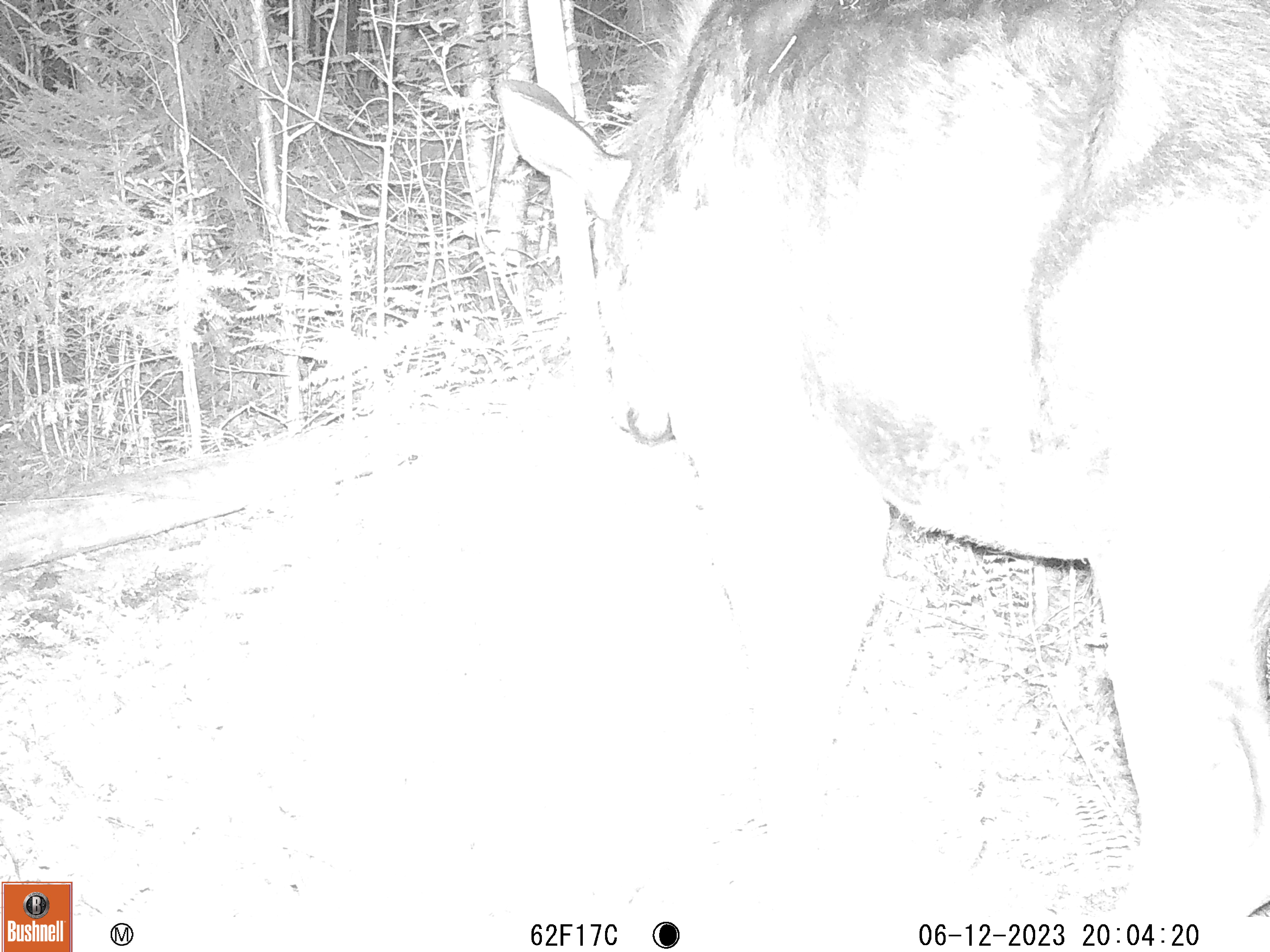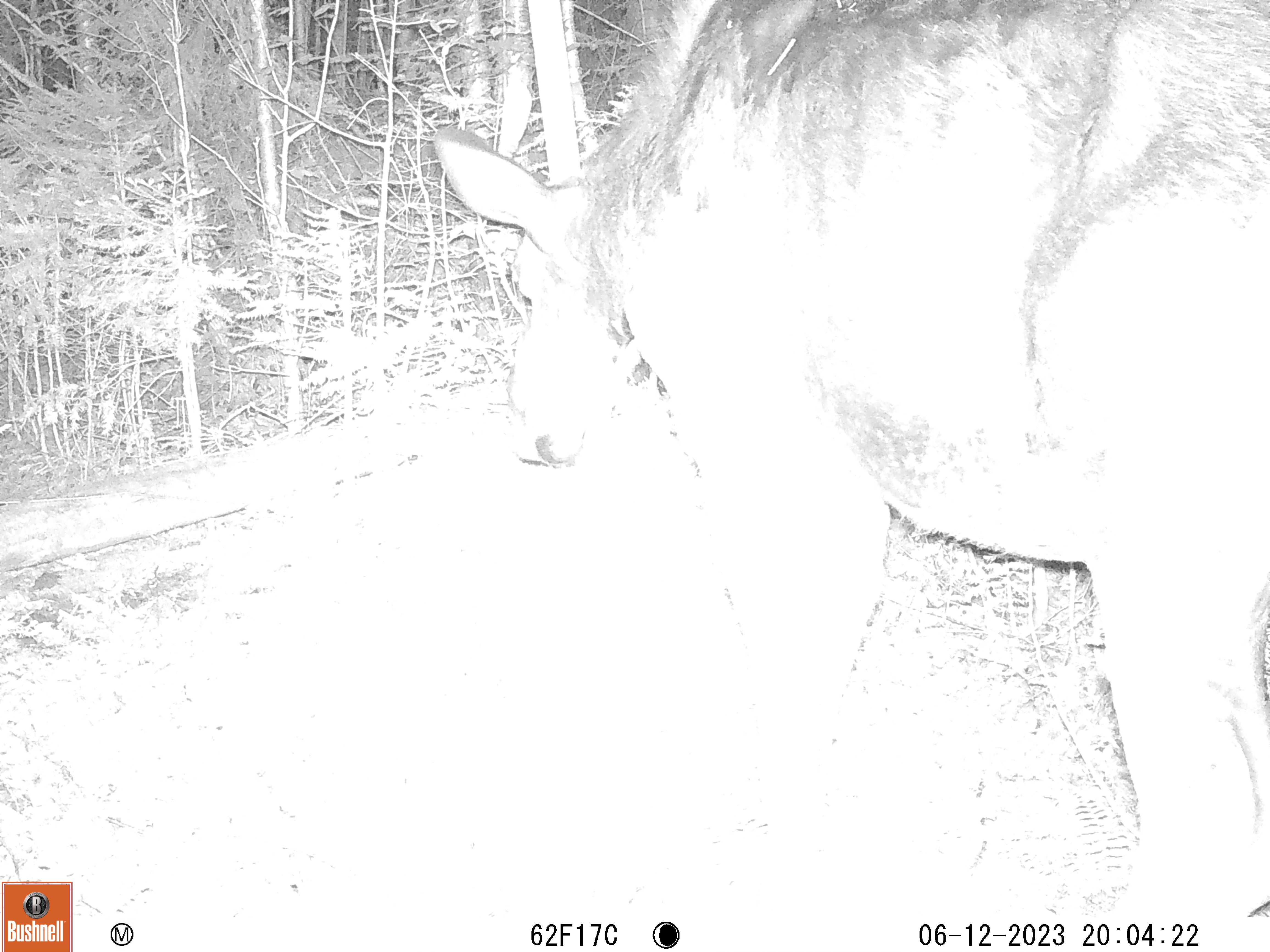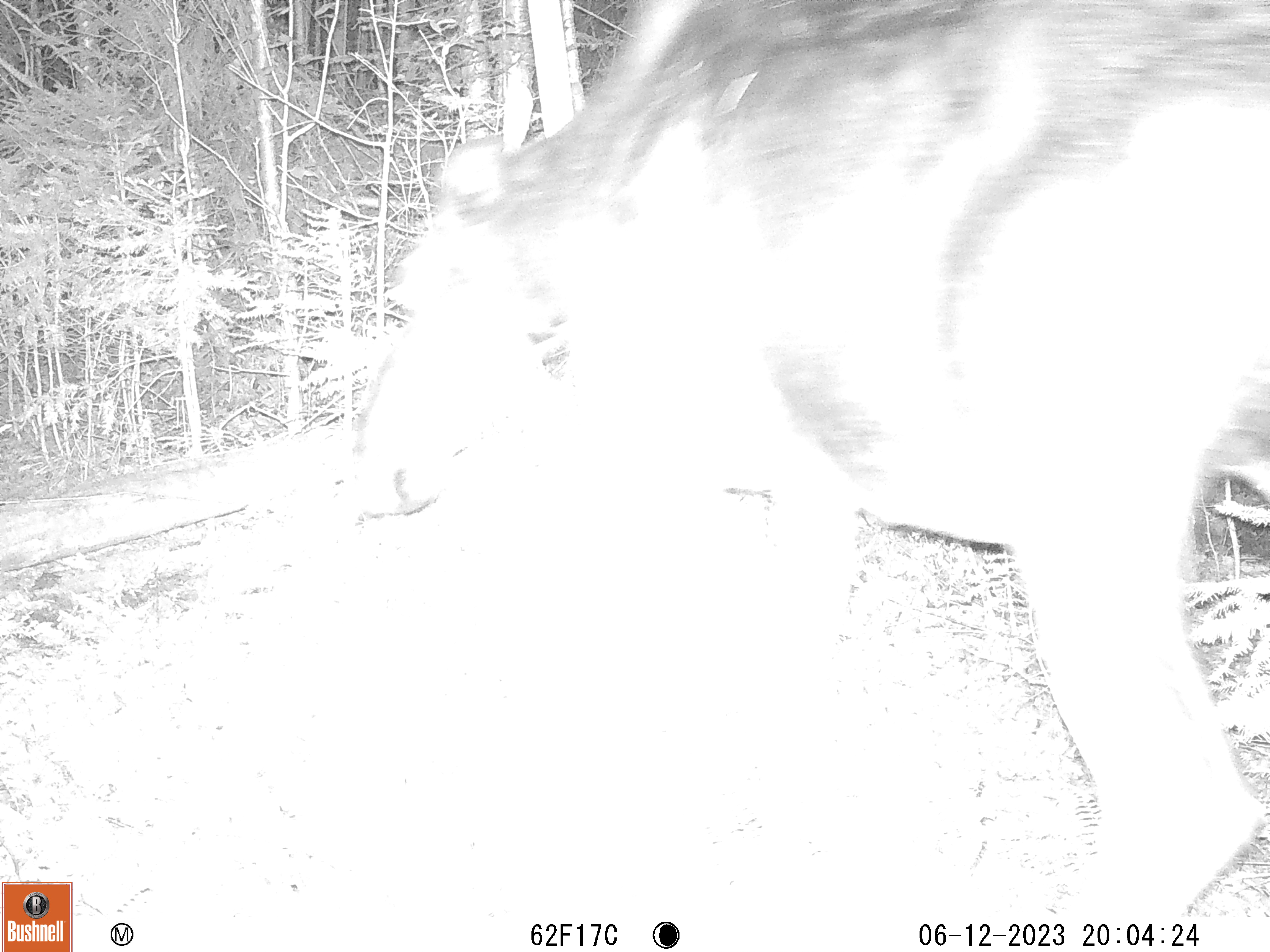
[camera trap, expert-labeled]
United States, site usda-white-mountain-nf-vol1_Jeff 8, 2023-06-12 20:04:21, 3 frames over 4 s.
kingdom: Animalia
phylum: Chordata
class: Mammalia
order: Artiodactyla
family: Cervidae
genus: Alces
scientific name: Alces alces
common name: moose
Moose (Alces alces).